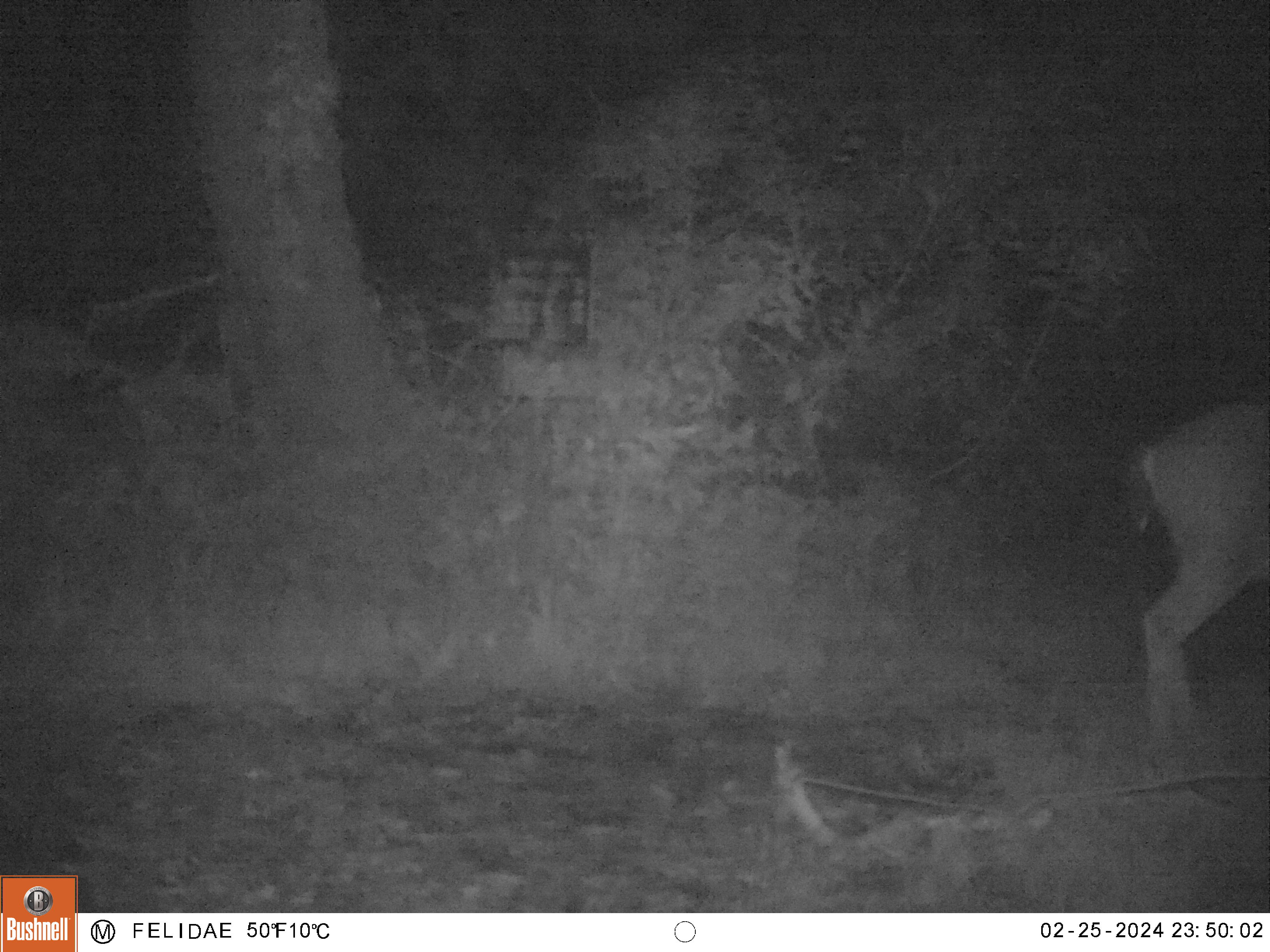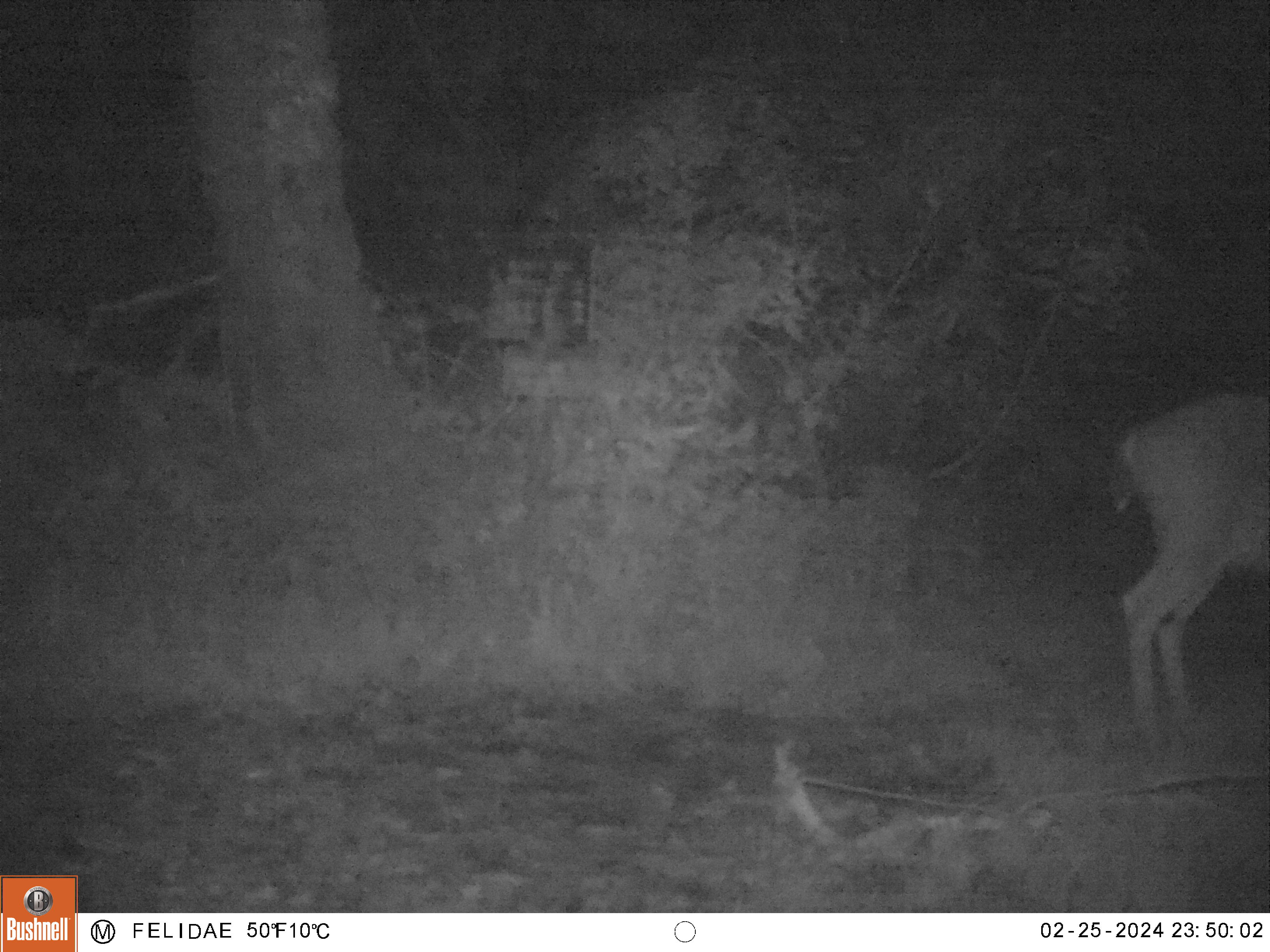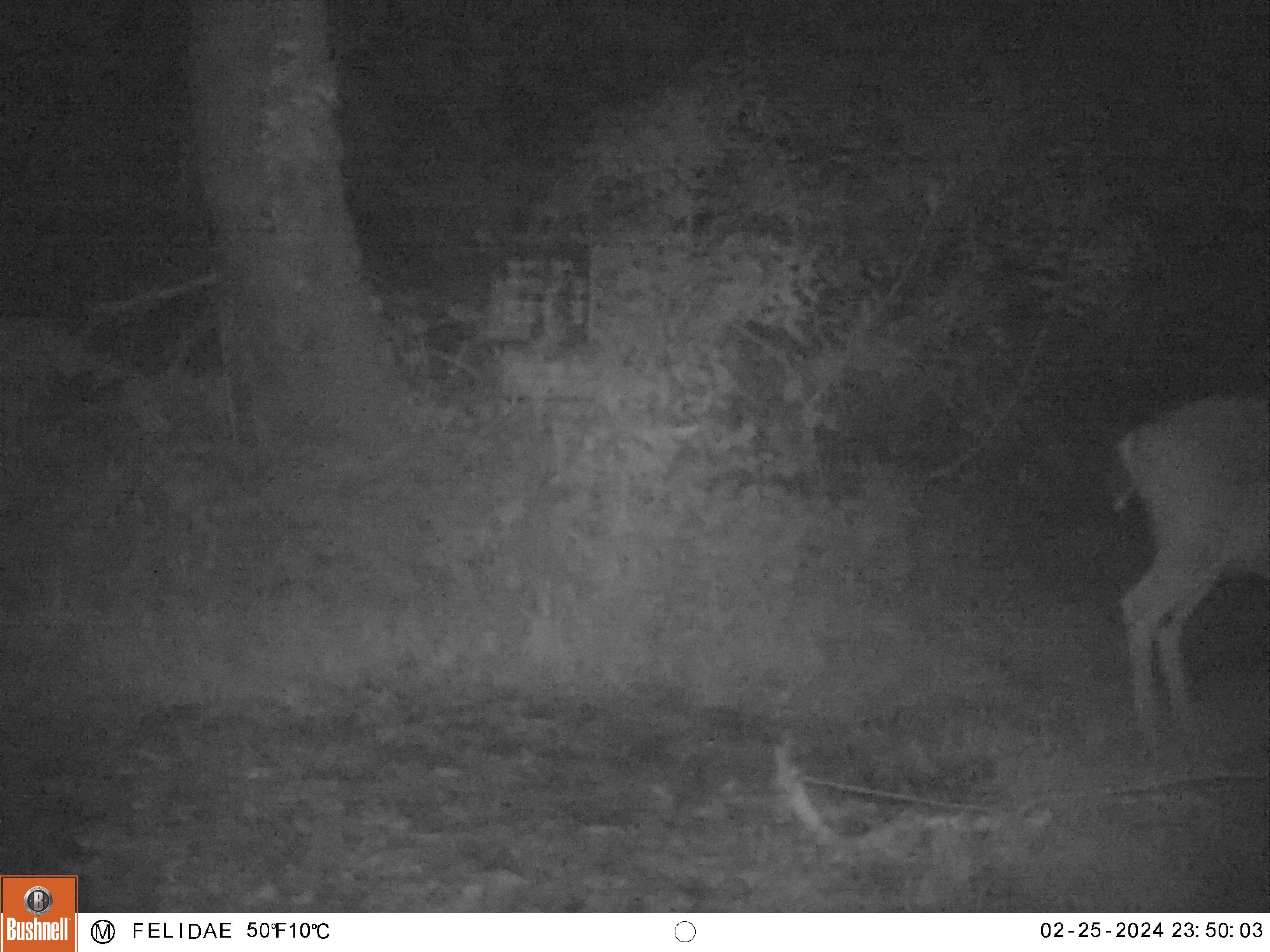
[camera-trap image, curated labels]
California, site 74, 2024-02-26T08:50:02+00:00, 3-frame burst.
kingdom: Animalia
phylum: Chordata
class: Mammalia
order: Artiodactyla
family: Cervidae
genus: Odocoileus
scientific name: Odocoileus hemionus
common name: mule deer